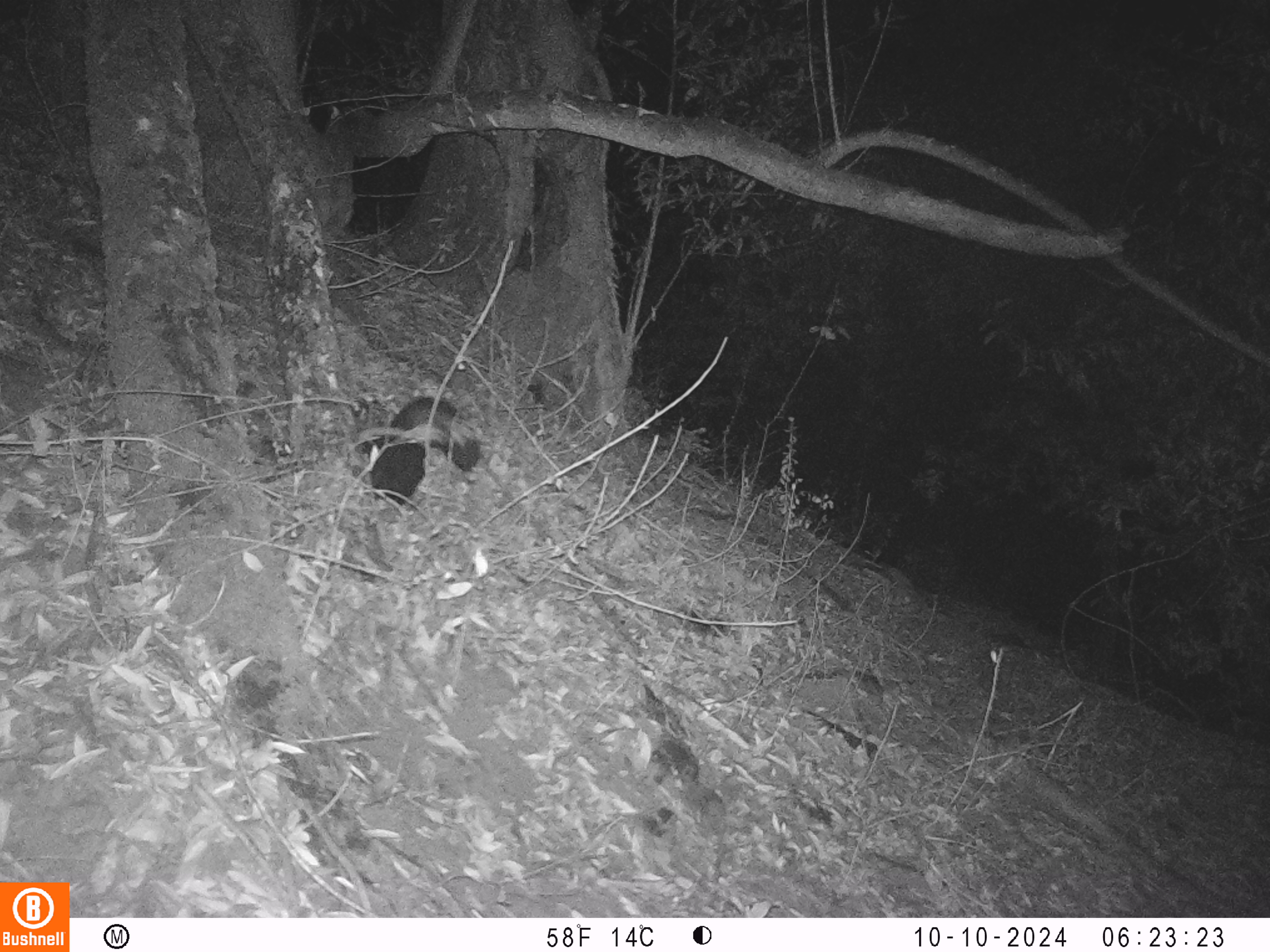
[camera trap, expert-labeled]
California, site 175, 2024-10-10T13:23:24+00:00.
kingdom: Animalia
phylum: Chordata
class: Mammalia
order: Carnivora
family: Mephitidae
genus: Mephitis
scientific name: Mephitis mephitis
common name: striped skunk